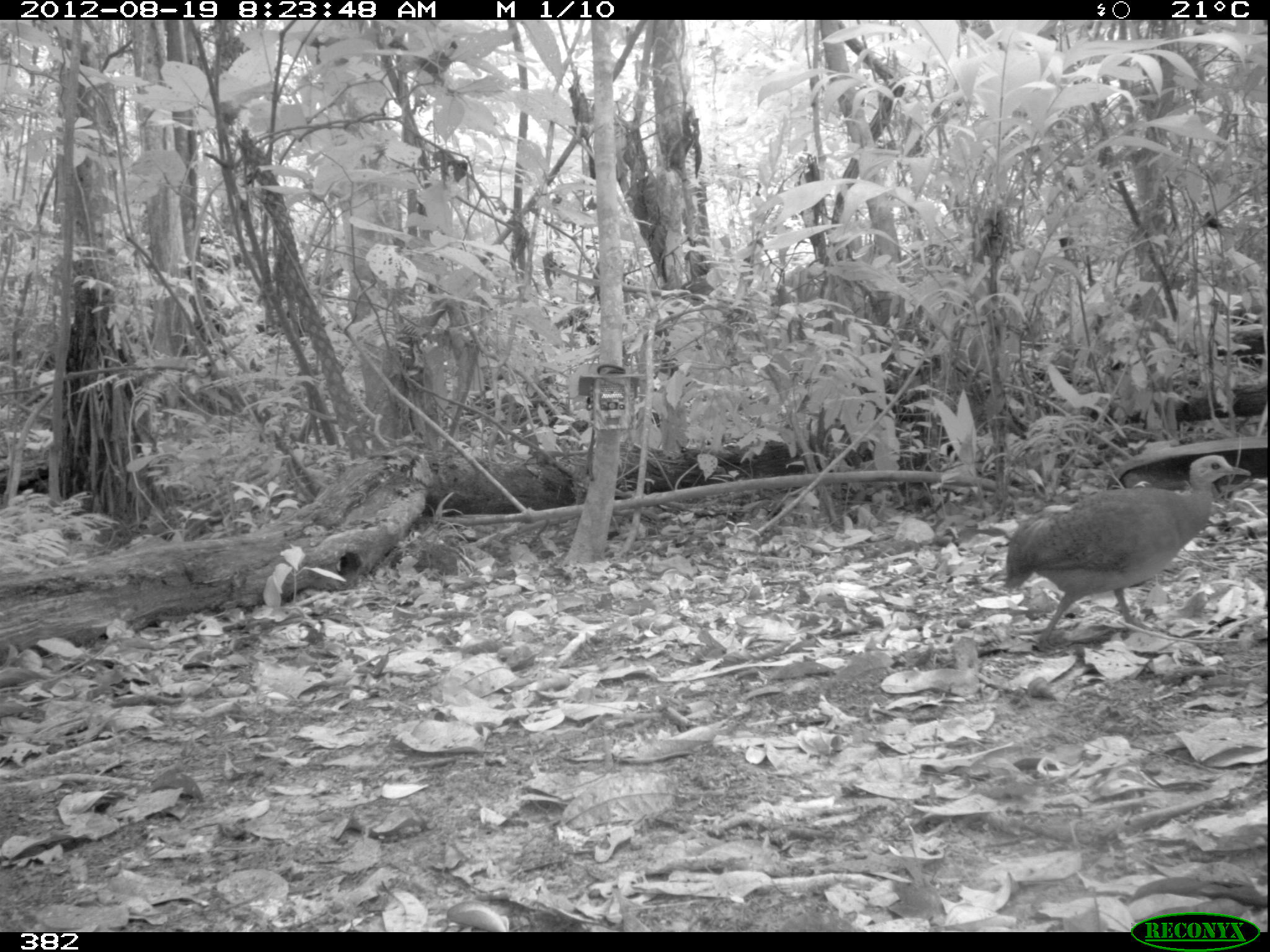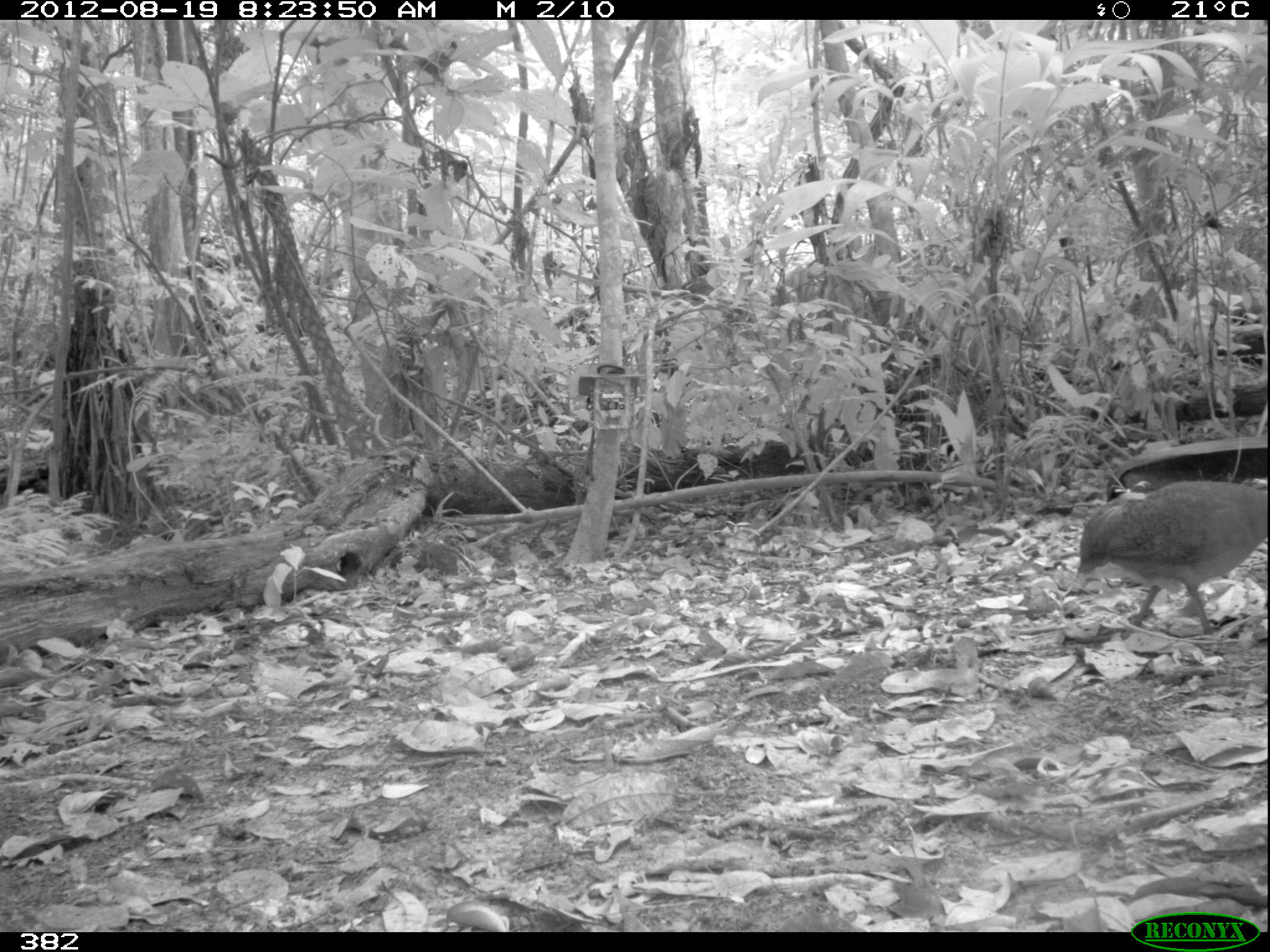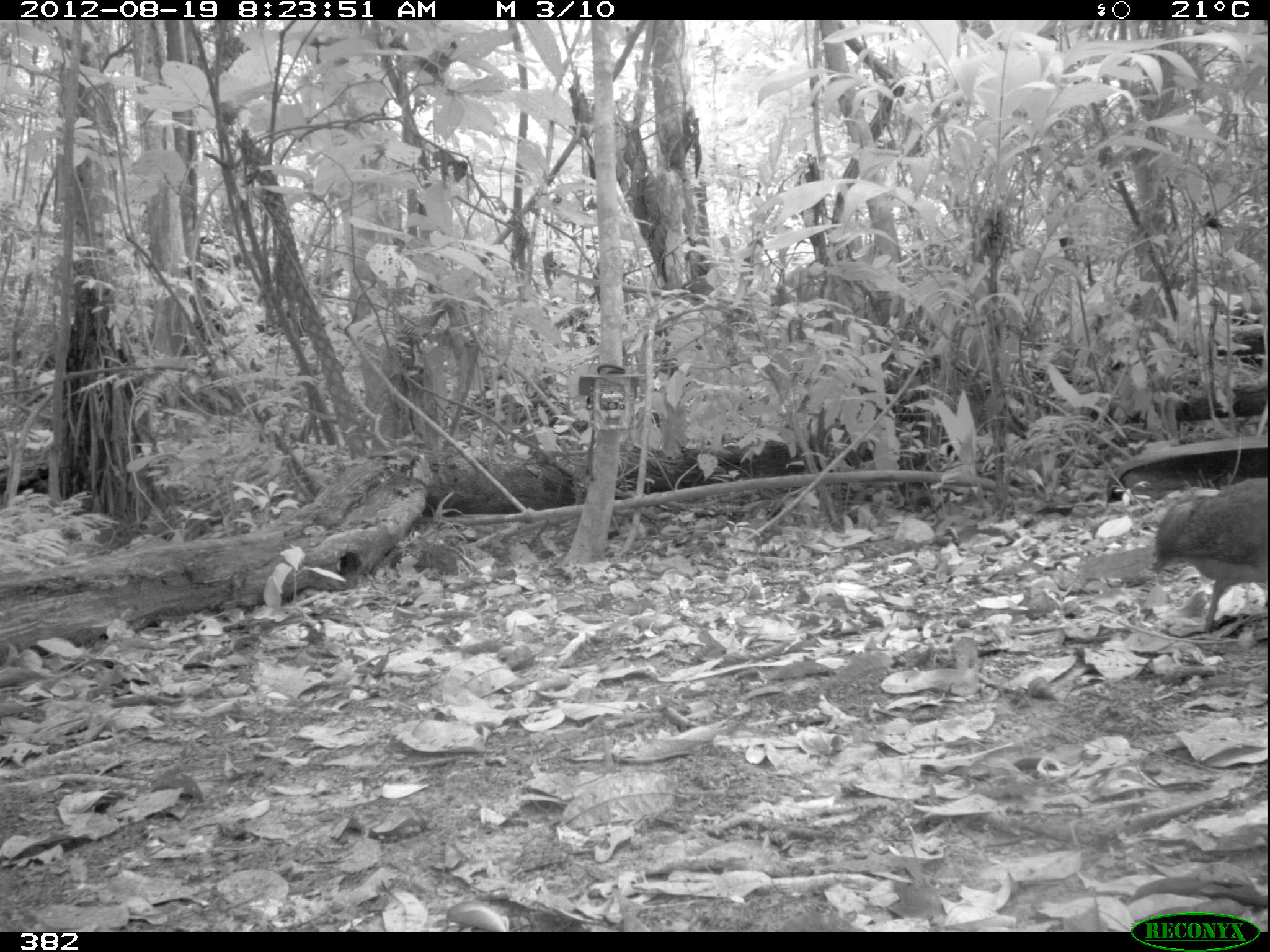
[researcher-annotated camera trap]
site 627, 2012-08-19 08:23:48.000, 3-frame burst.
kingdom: Animalia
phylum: Chordata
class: Aves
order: Galliformes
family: Phasianidae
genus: Alectoris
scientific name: Alectoris rufa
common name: red-legged partridge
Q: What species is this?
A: Alectoris rufa (red-legged partridge).